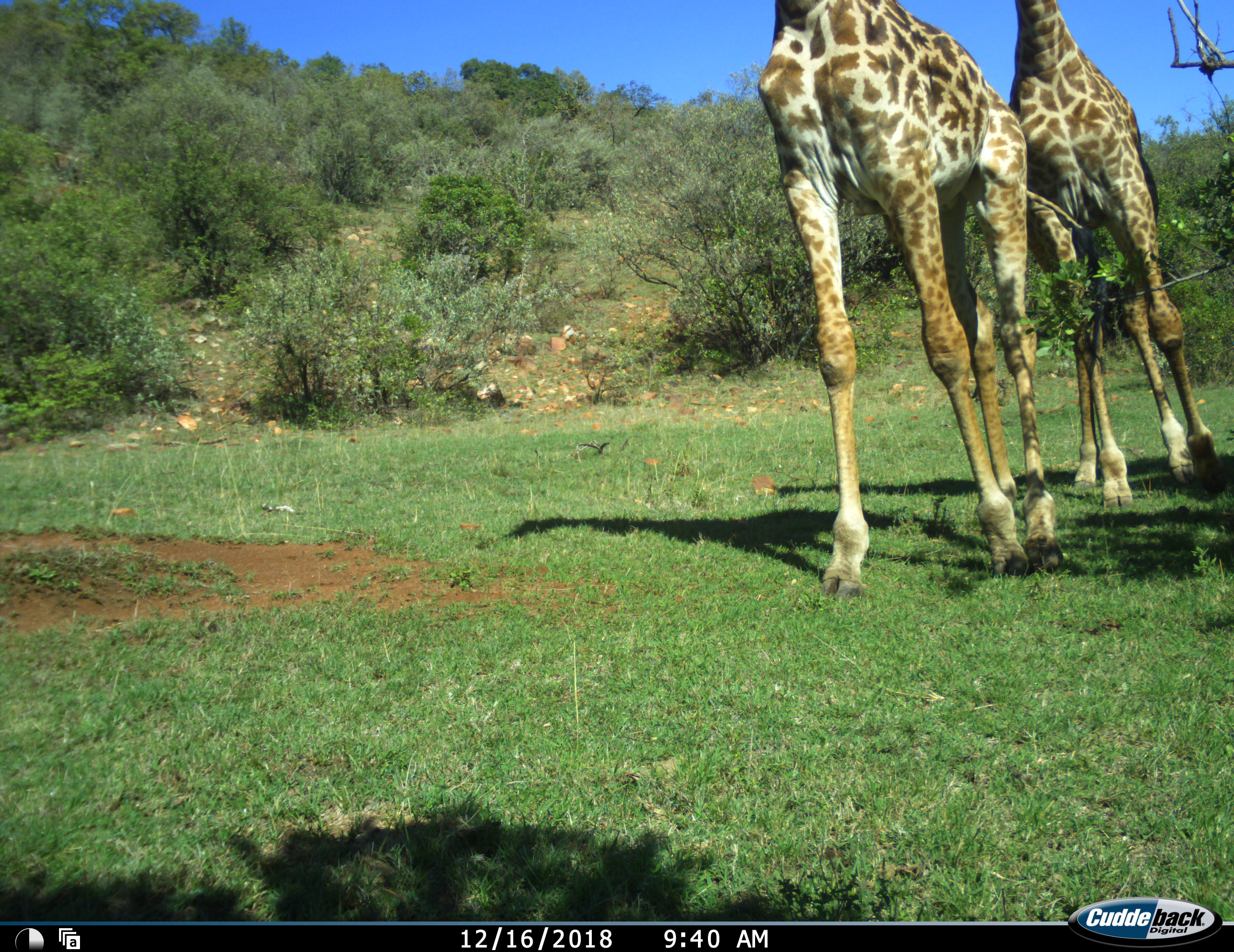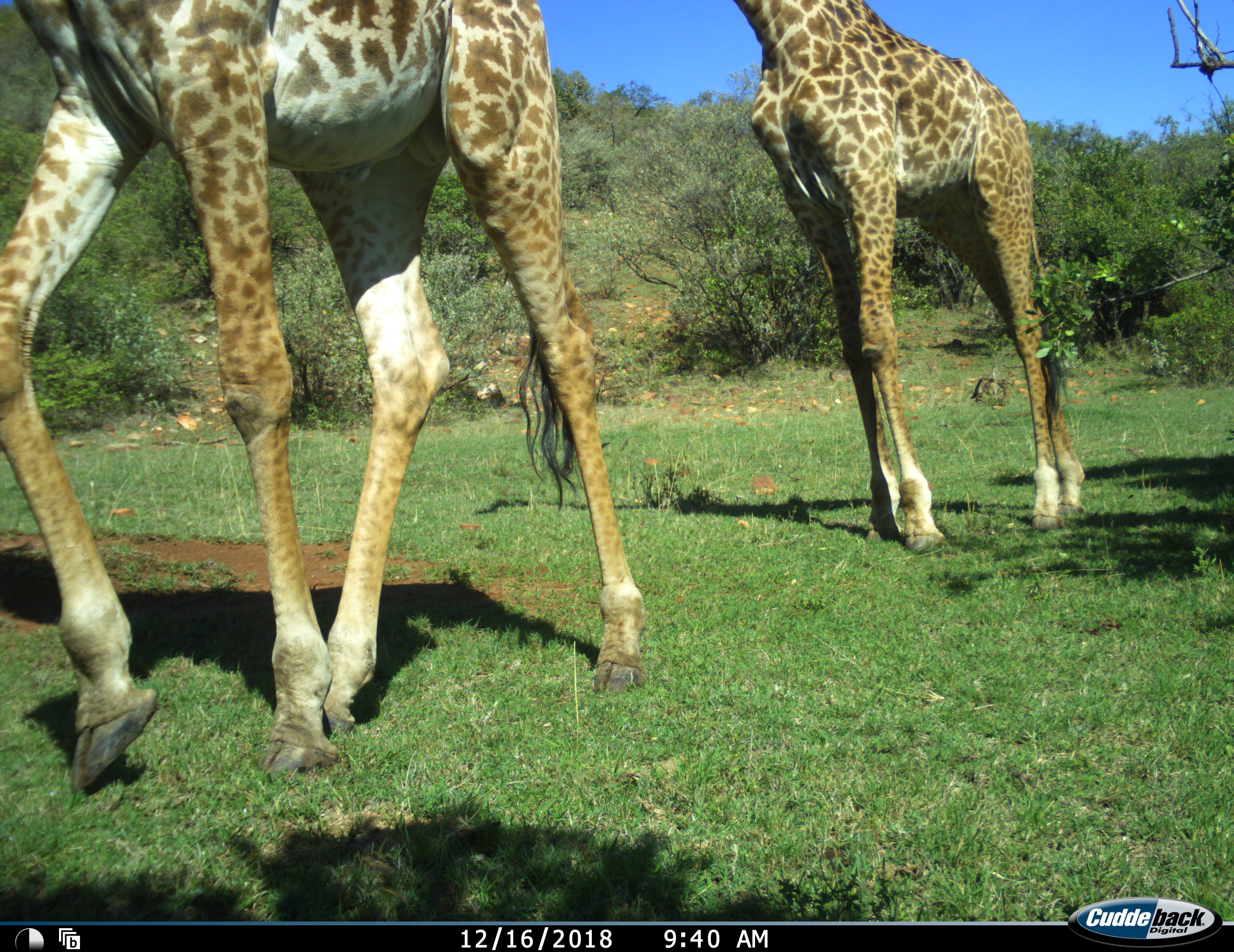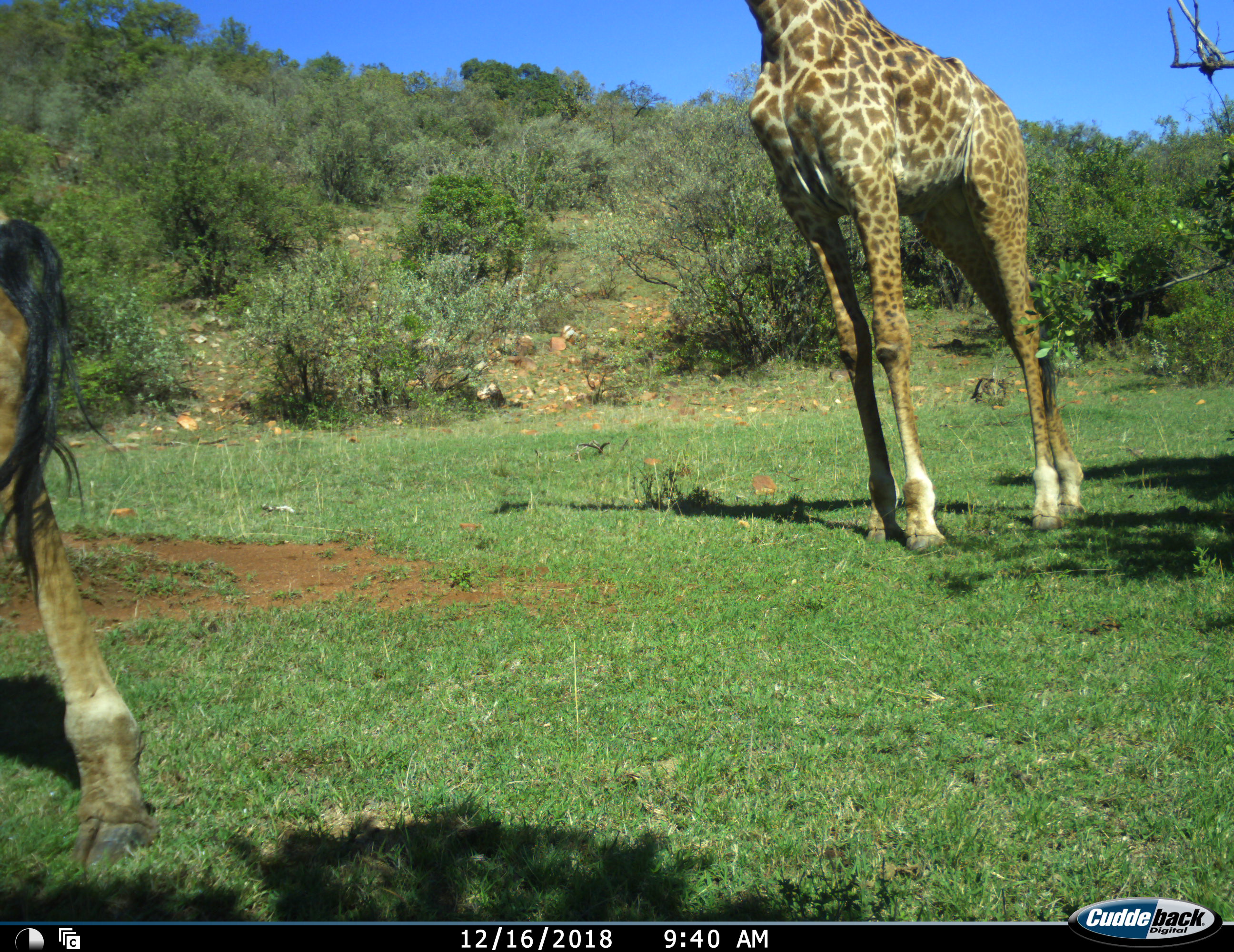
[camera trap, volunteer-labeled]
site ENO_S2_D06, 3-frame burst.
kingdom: Animalia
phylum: Chordata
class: Mammalia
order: Artiodactyla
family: Giraffidae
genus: Giraffa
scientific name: Giraffa camelopardalis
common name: giraffe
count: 2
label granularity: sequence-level